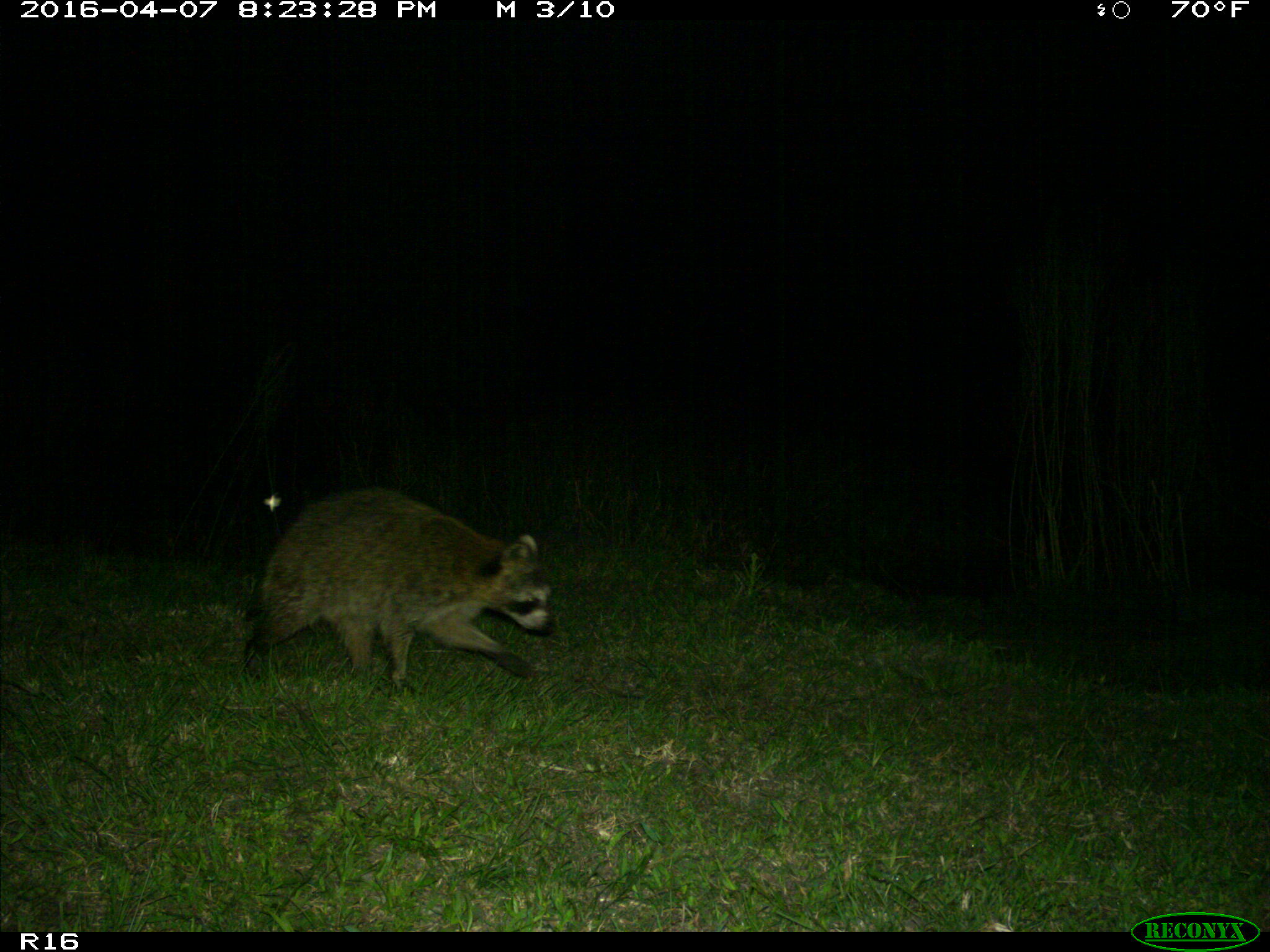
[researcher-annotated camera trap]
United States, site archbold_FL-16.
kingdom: Animalia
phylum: Chordata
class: Mammalia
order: Carnivora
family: Procyonidae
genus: Procyon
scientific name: Procyon lotor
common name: common raccoon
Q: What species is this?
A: Procyon lotor (common raccoon).